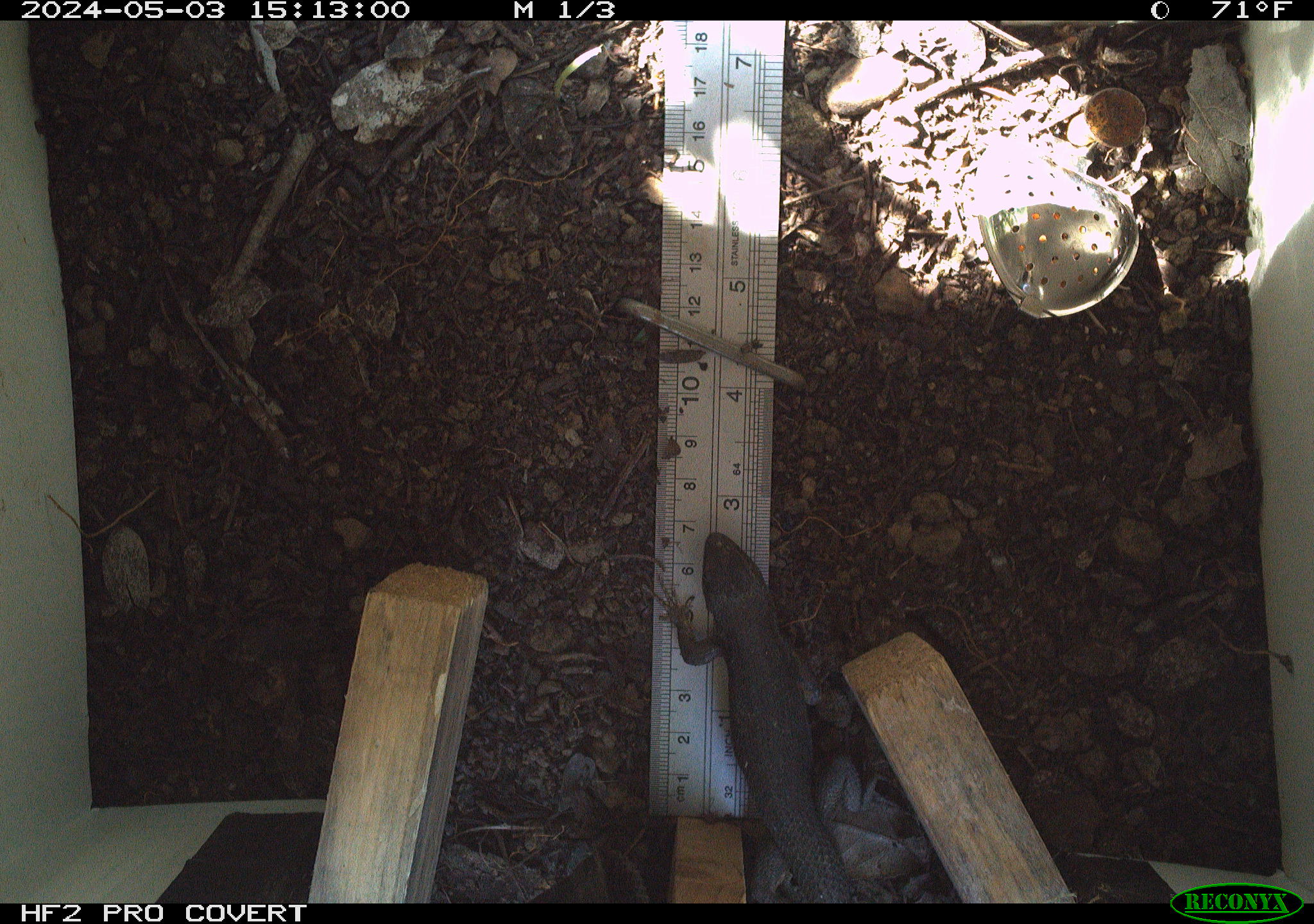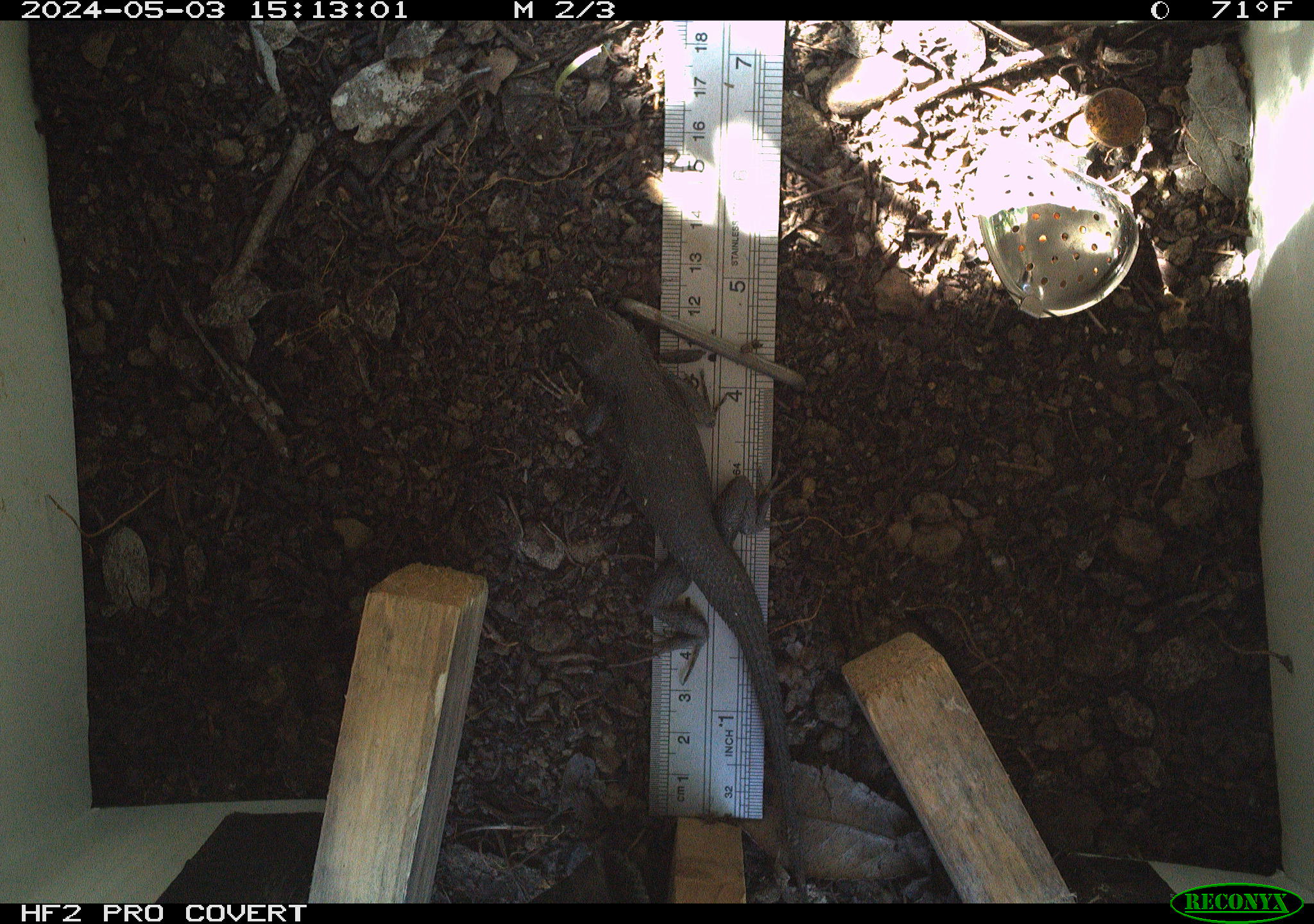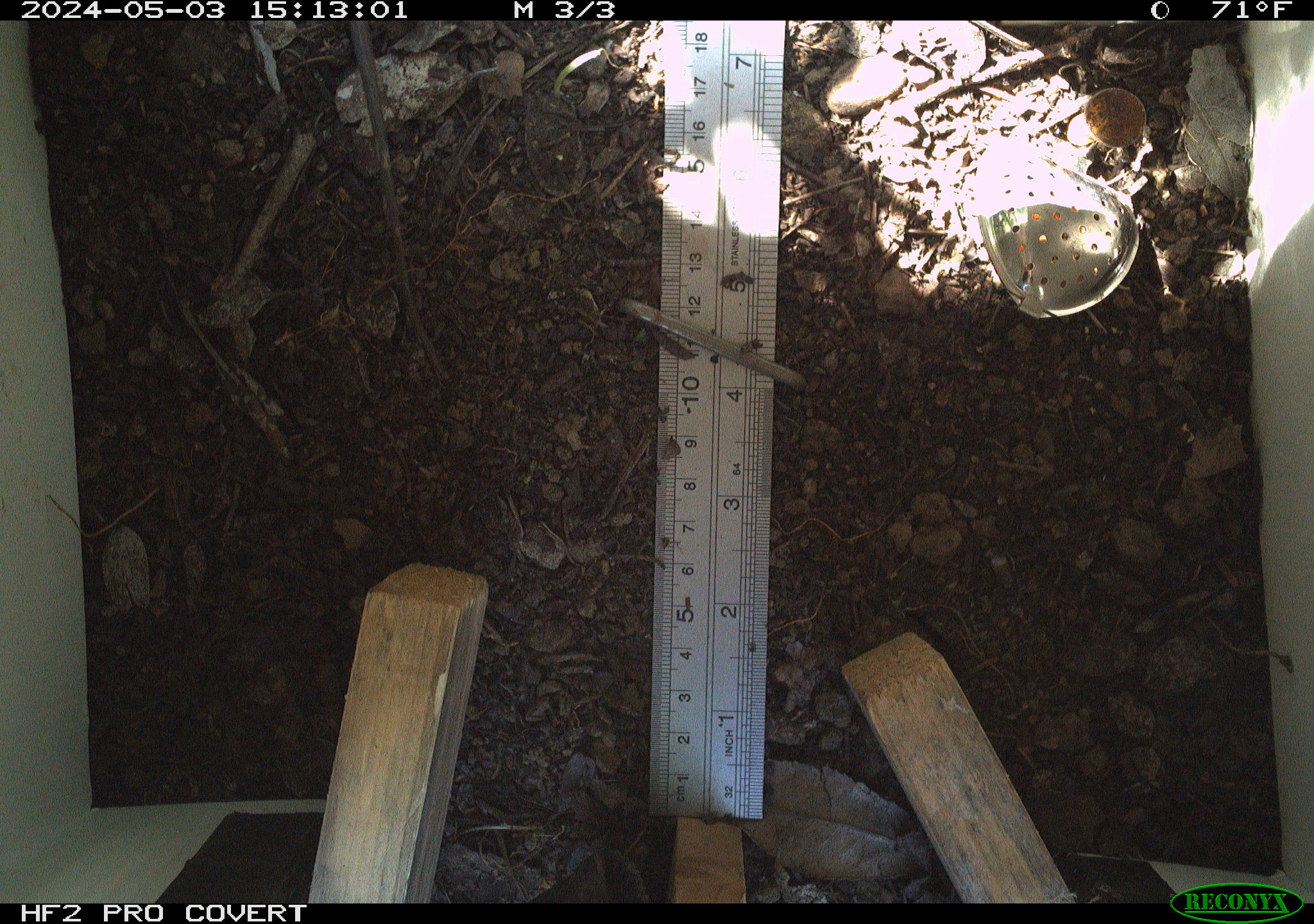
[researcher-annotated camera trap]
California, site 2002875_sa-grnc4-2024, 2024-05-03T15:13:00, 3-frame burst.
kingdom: Animalia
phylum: Chordata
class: Reptilia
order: Squamata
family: Phrynosomatidae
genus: Sceloporus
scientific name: Sceloporus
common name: spiny lizards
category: sceloporus species